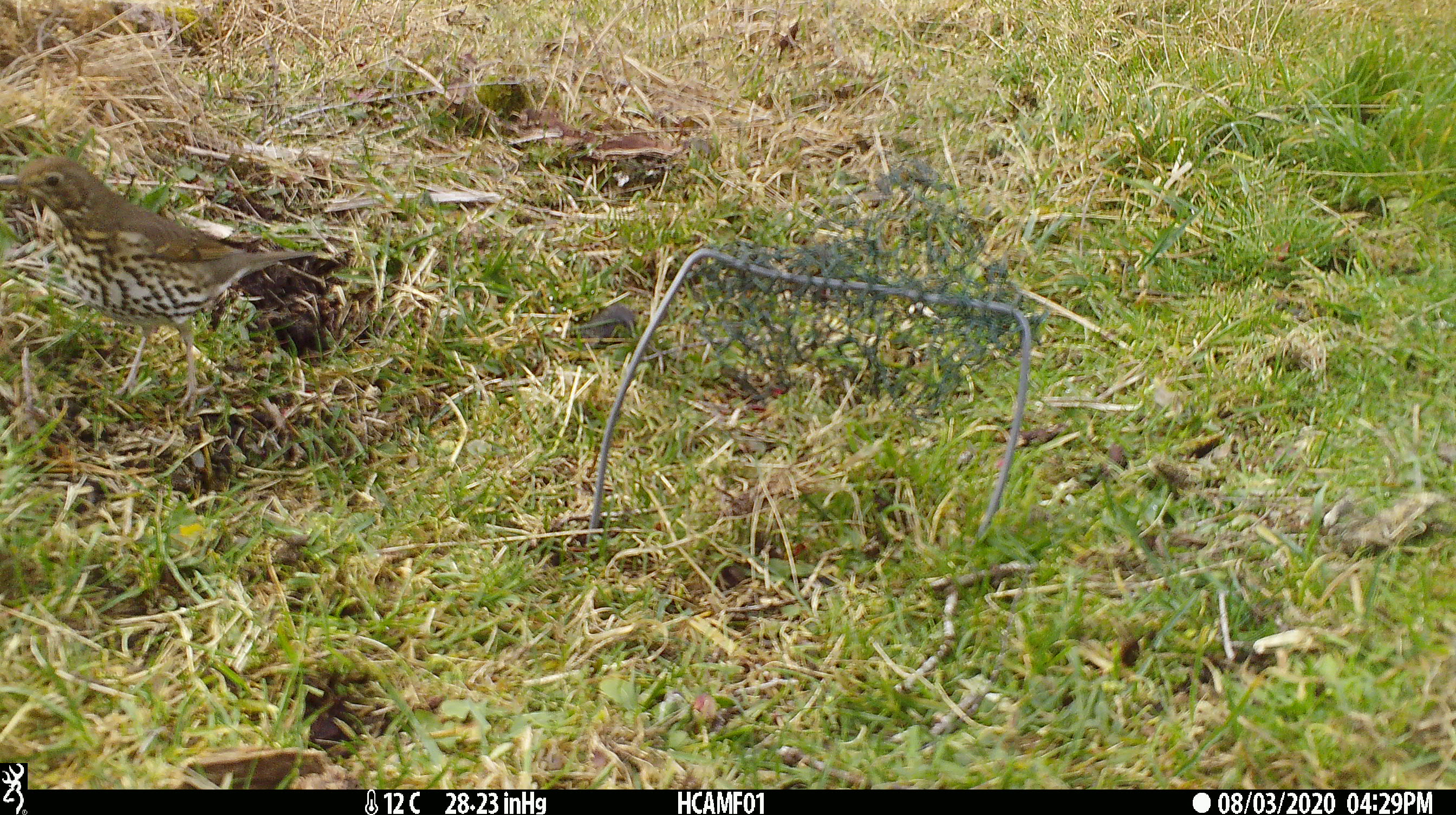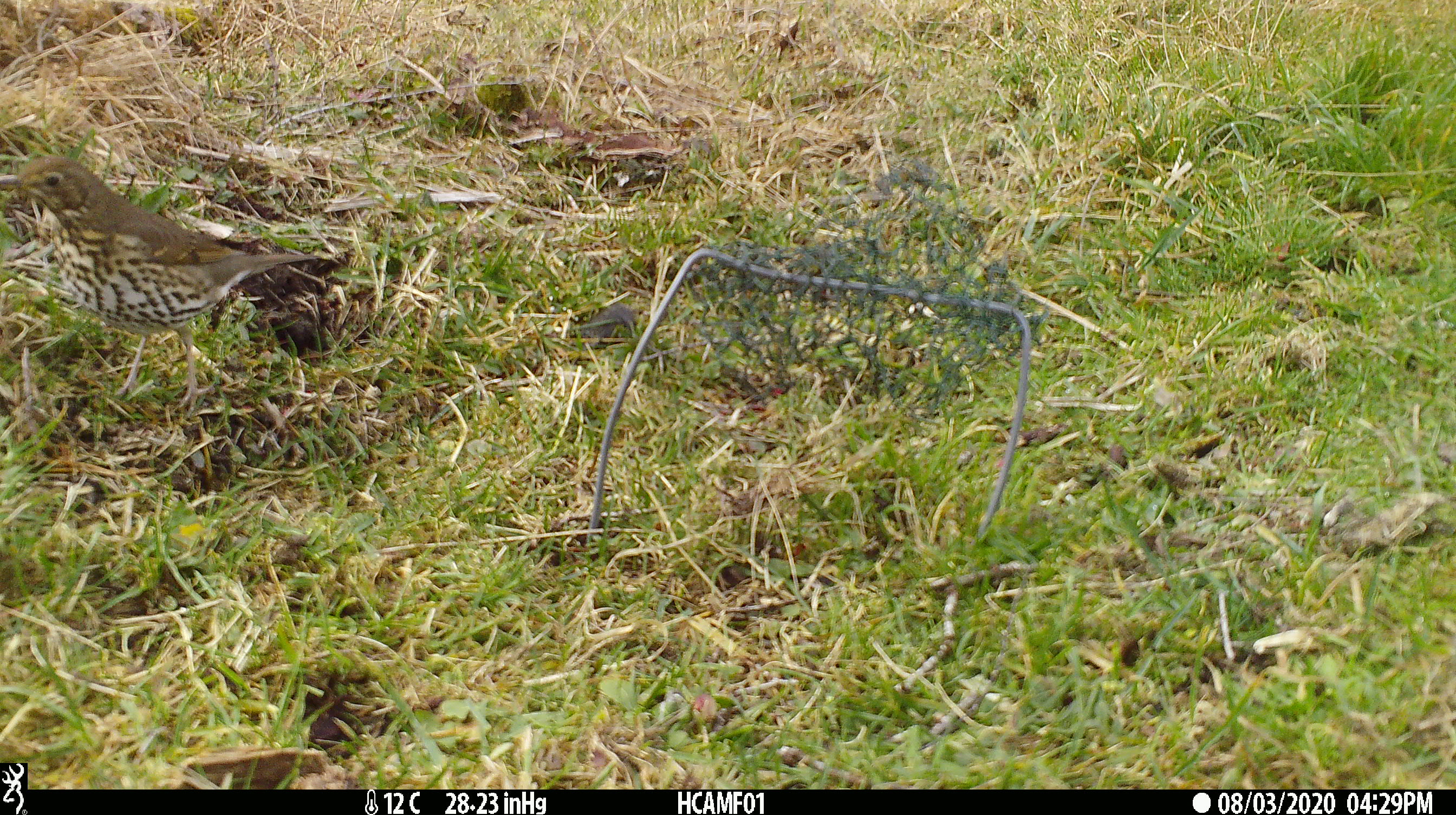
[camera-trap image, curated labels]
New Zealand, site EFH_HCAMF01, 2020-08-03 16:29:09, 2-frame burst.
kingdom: Animalia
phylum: Chordata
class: Aves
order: Passeriformes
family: Turdidae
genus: Turdus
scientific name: Turdus philomelos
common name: song thrush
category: thrush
Thrush (song thrush) (Turdus philomelos).